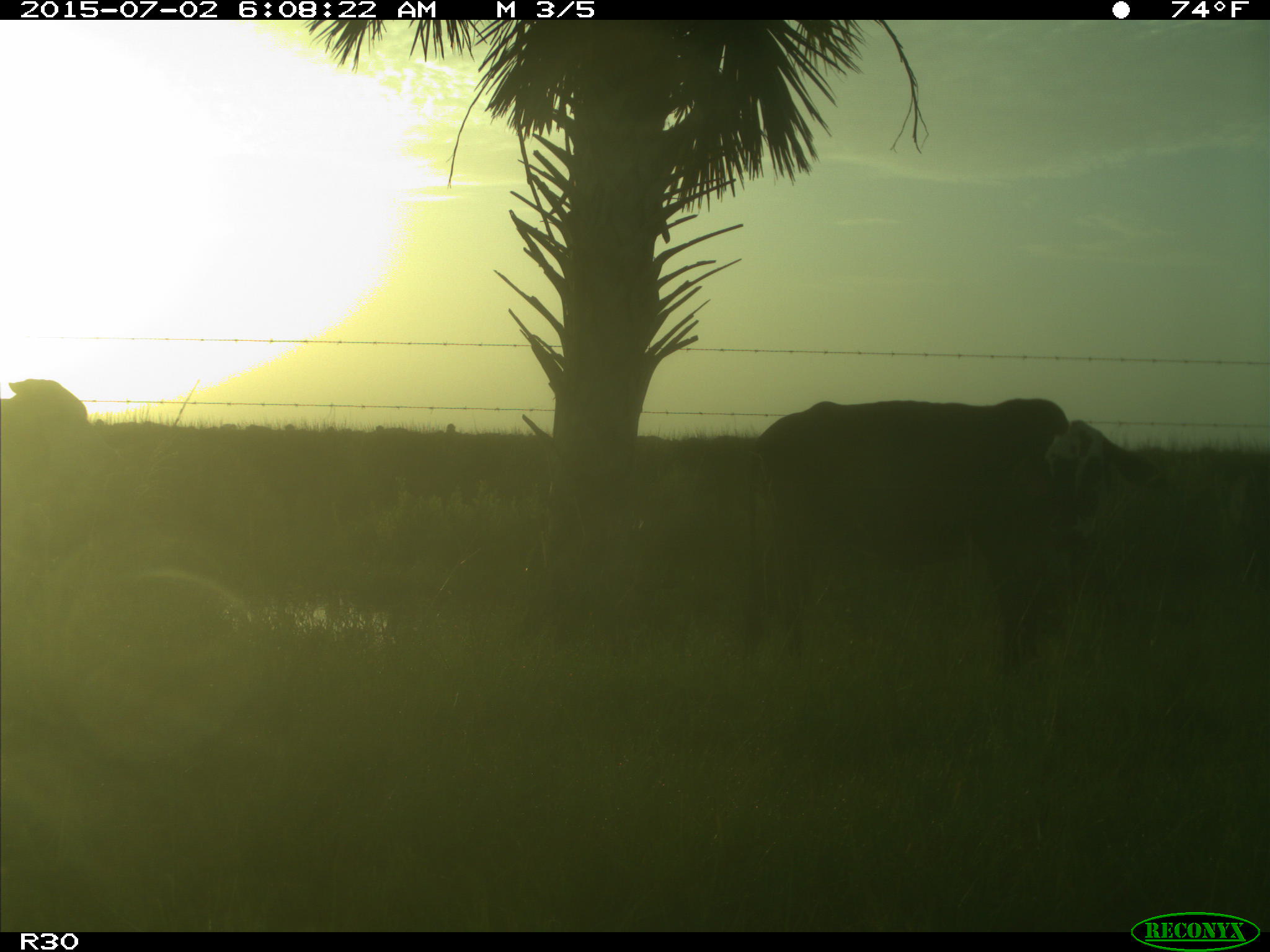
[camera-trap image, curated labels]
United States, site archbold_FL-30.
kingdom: Animalia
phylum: Chordata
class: Mammalia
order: Artiodactyla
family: Bovidae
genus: Bos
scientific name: Bos taurus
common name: domestic cow